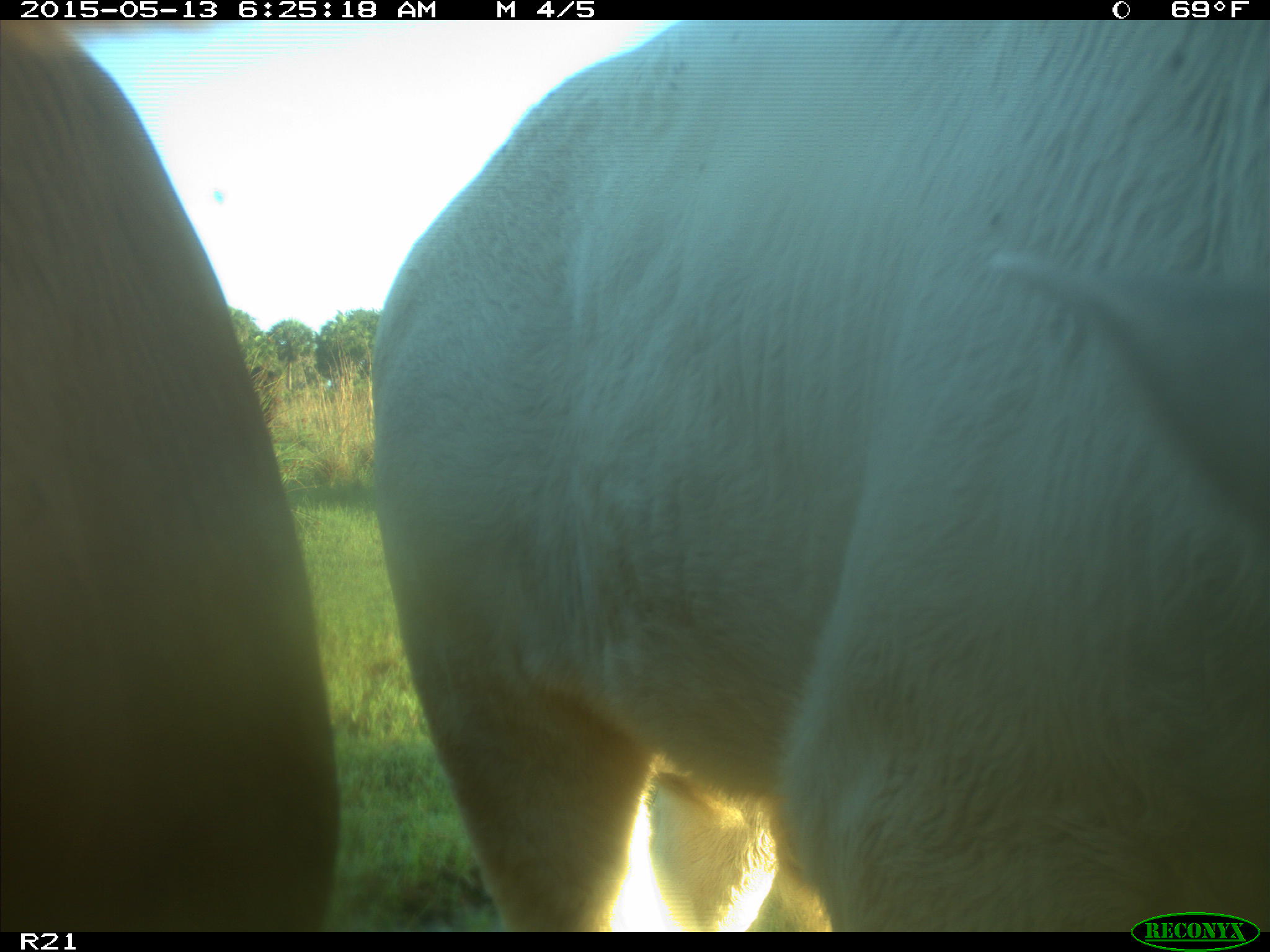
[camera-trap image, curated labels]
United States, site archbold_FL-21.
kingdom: Animalia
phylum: Chordata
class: Mammalia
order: Artiodactyla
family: Bovidae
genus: Bos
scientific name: Bos taurus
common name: domestic cow